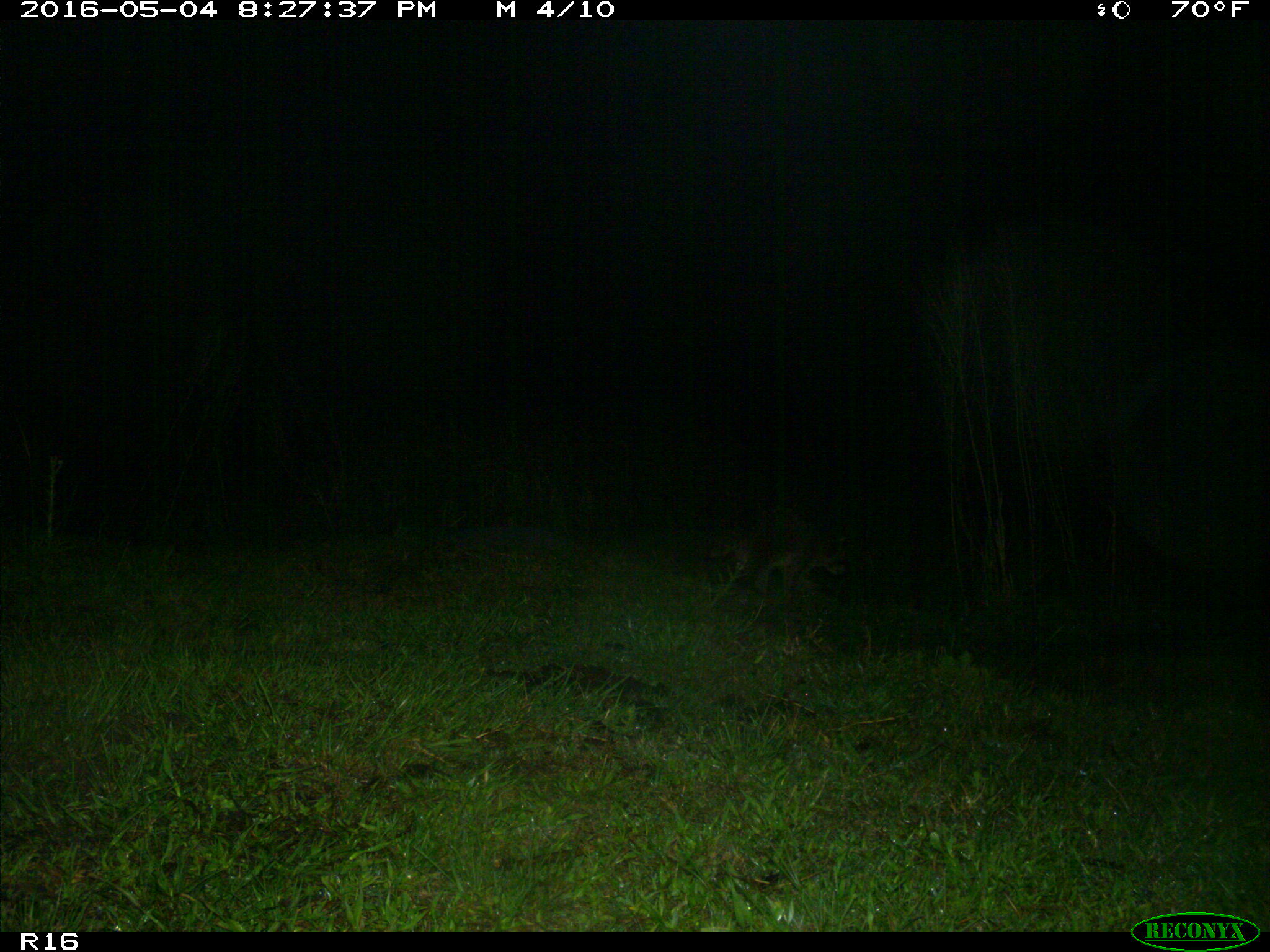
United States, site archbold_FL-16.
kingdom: Animalia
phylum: Chordata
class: Mammalia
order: Carnivora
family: Procyonidae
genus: Procyon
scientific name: Procyon lotor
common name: common raccoon